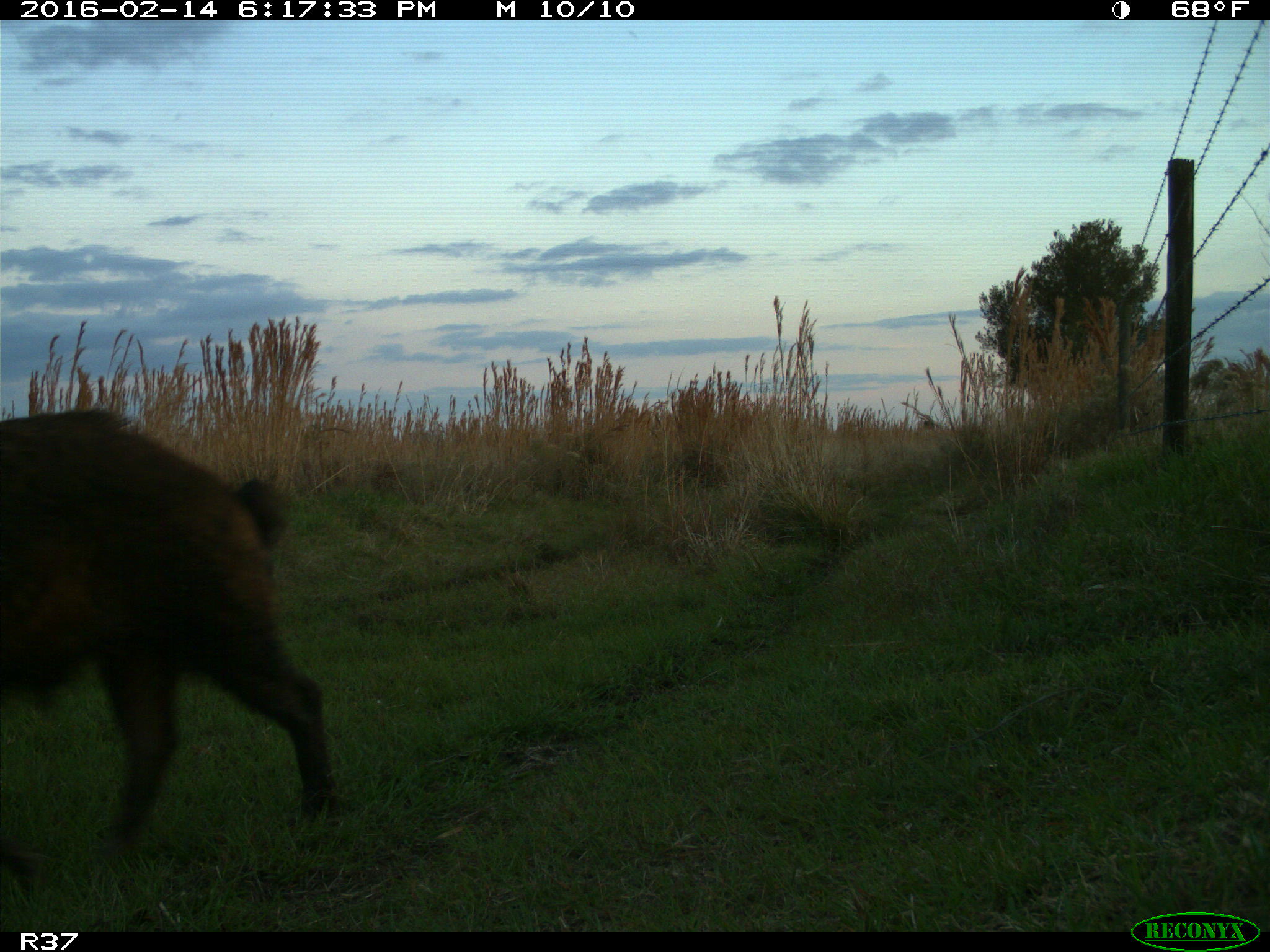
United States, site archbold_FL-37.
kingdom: Animalia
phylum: Chordata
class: Mammalia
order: Artiodactyla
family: Suidae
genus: Sus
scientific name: Sus scrofa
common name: wild boar